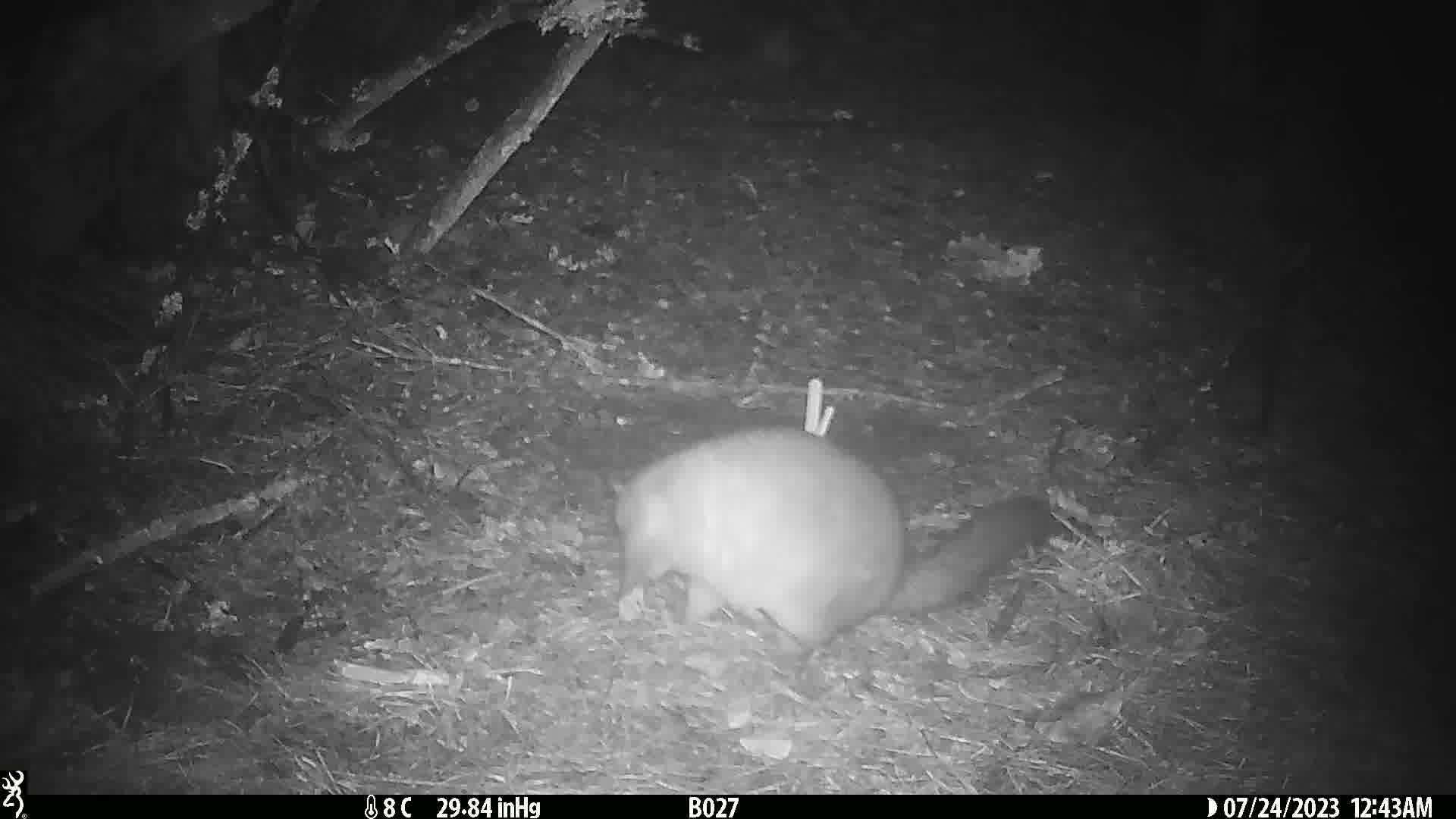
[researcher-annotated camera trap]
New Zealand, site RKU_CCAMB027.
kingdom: Animalia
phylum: Chordata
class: Mammalia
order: Diprotodontia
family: Phalangeridae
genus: Trichosurus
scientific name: Trichosurus vulpecula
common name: common brushtail possum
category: possum